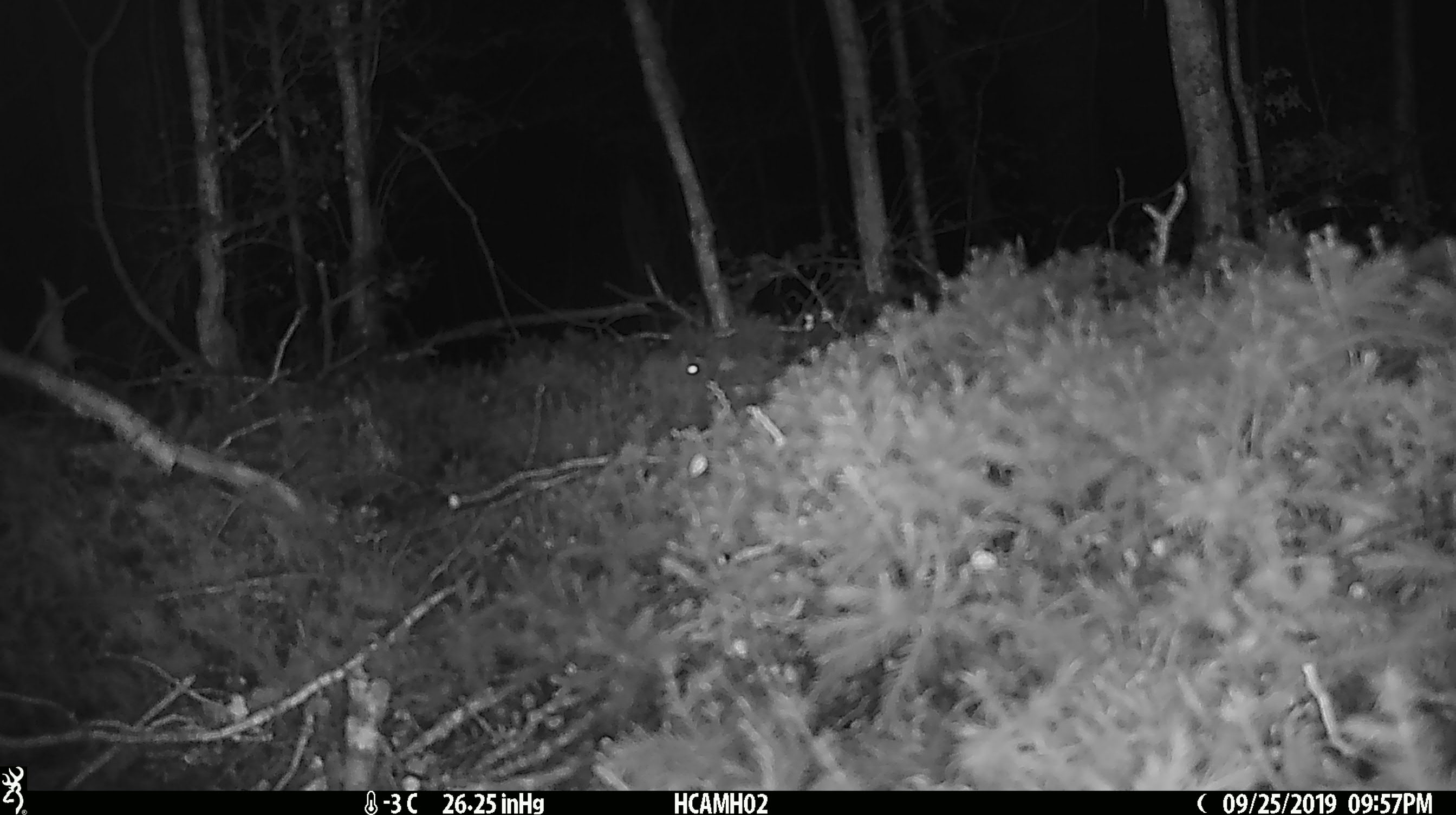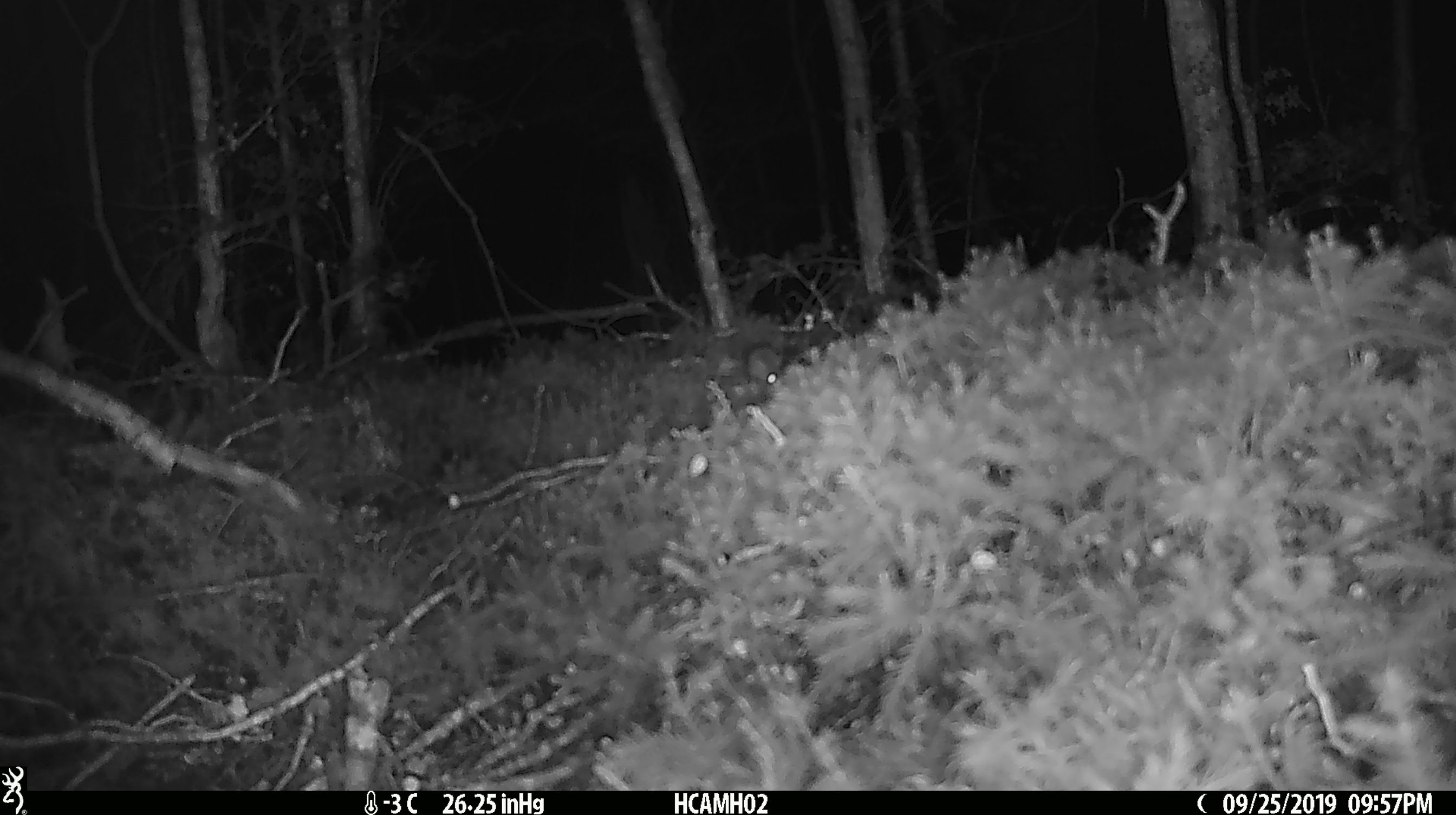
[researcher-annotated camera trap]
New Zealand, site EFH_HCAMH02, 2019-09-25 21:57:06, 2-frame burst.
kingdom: Animalia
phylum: Chordata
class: Mammalia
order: Rodentia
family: Muridae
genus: Mus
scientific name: Mus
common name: mouse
Mouse (Mus).